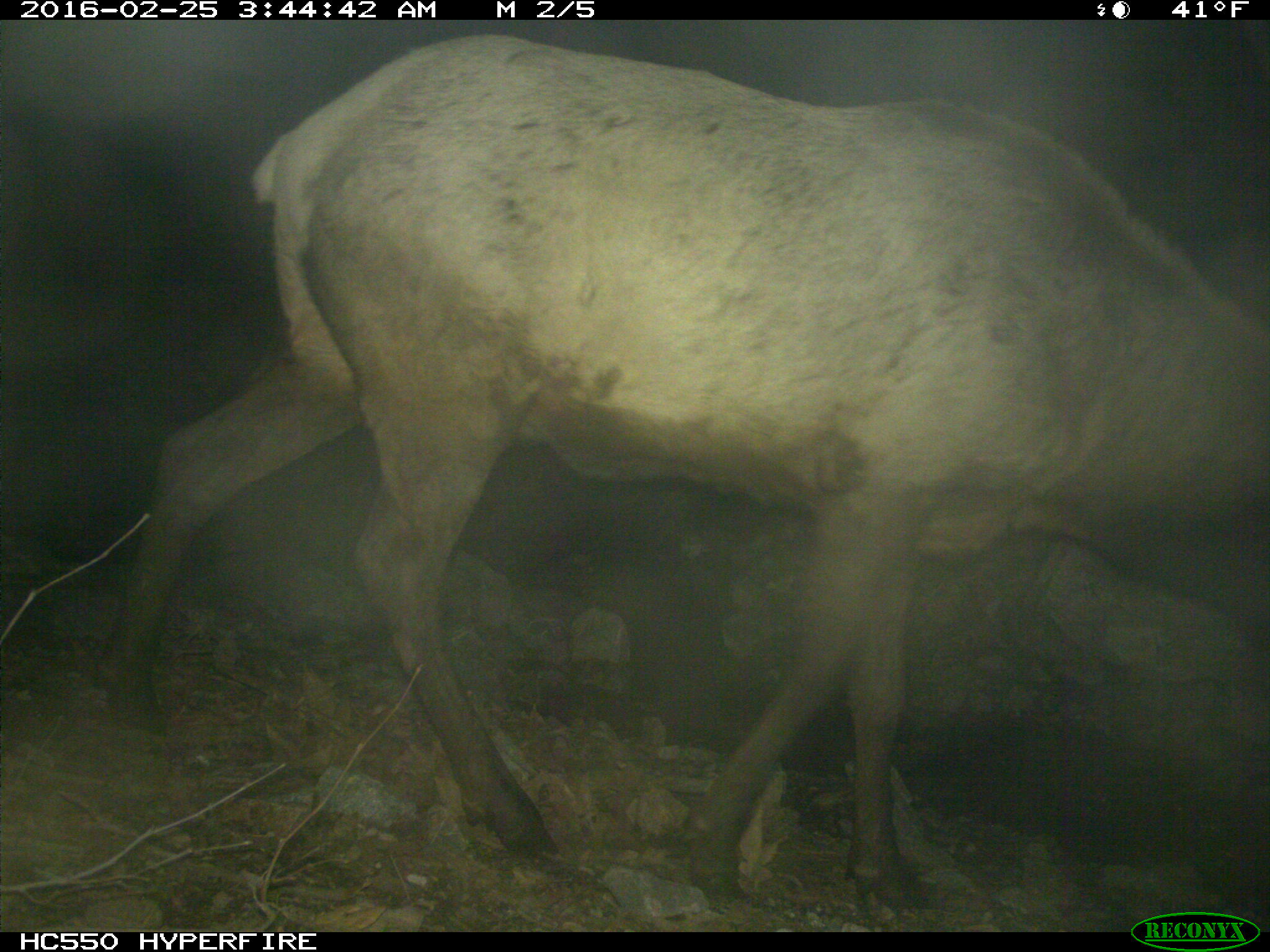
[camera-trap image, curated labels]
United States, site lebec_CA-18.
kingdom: Animalia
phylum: Chordata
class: Mammalia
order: Artiodactyla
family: Cervidae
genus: Cervus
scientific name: Cervus canadensis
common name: elk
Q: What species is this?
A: Cervus canadensis (elk).